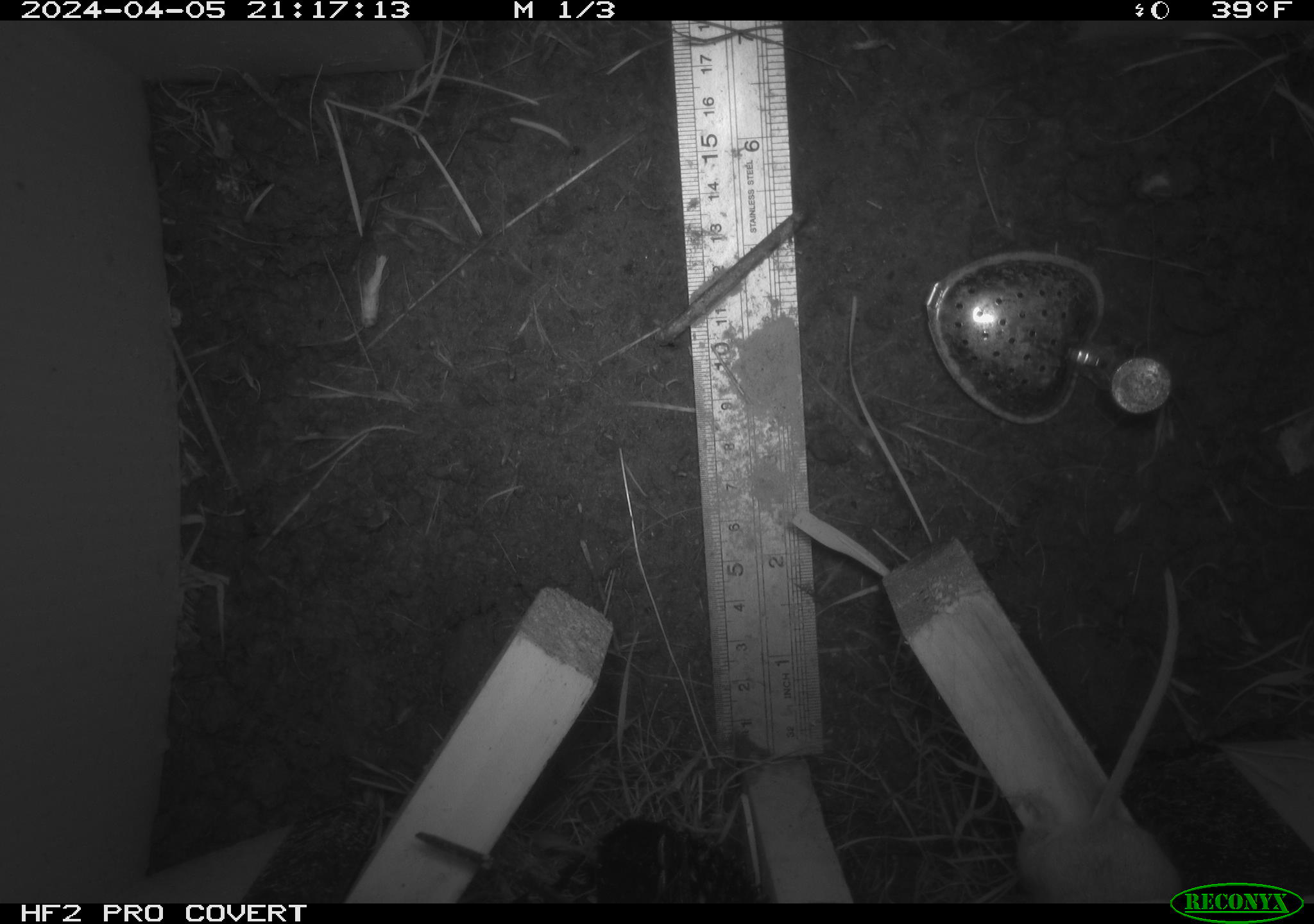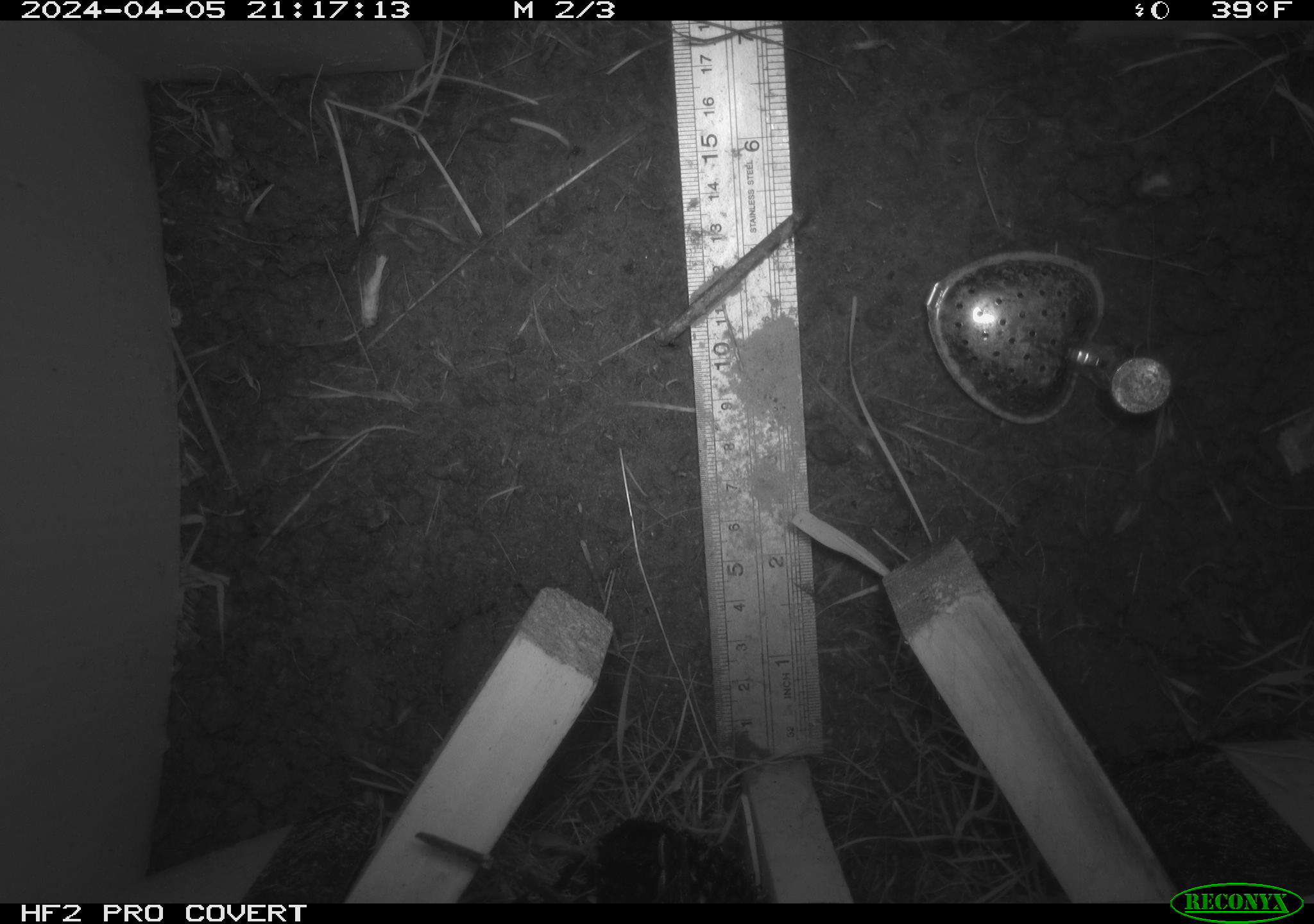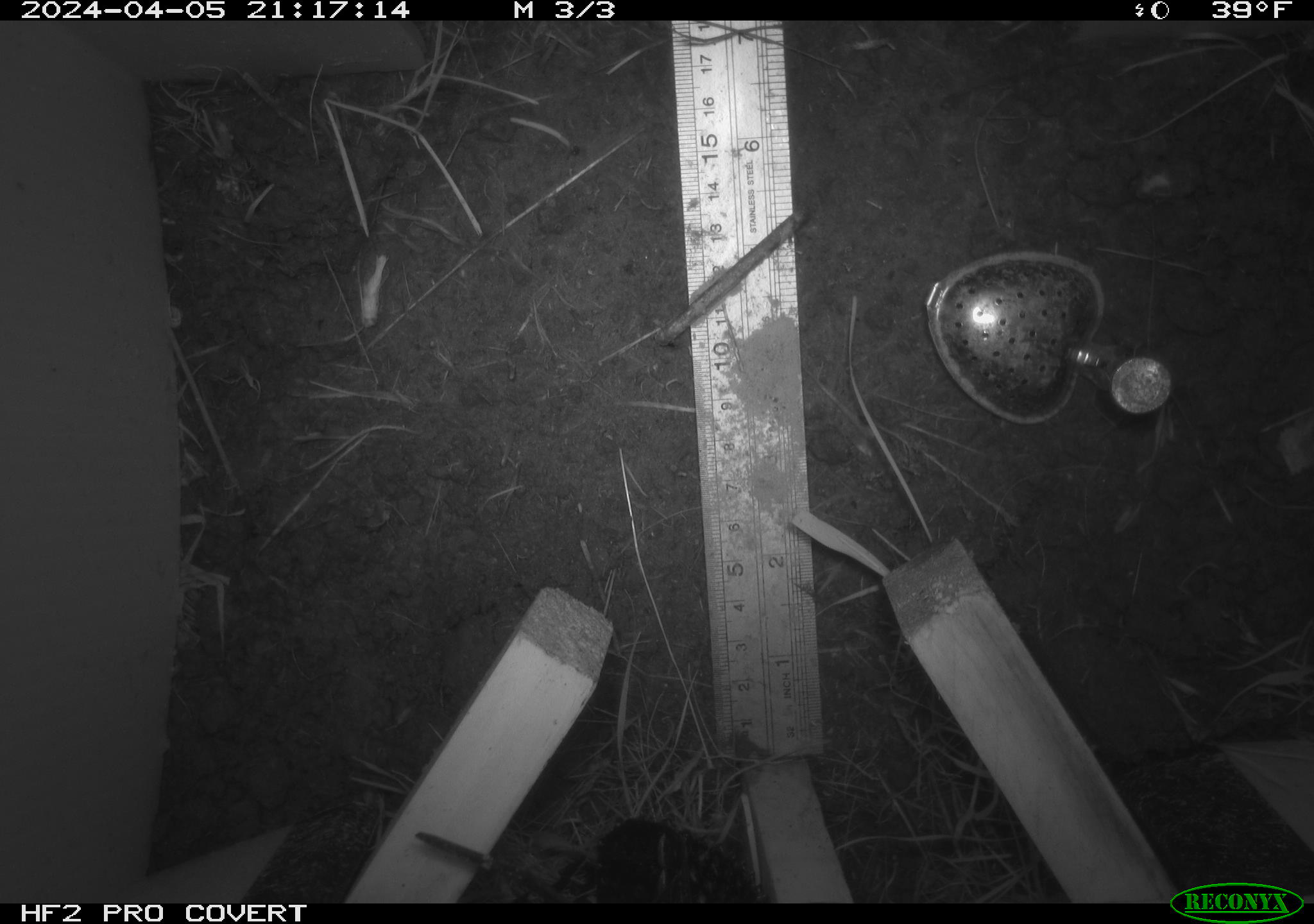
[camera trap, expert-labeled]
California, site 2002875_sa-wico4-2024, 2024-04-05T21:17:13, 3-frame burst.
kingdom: Animalia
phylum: Chordata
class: Mammalia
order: Rodentia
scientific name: Rodentia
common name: rodent